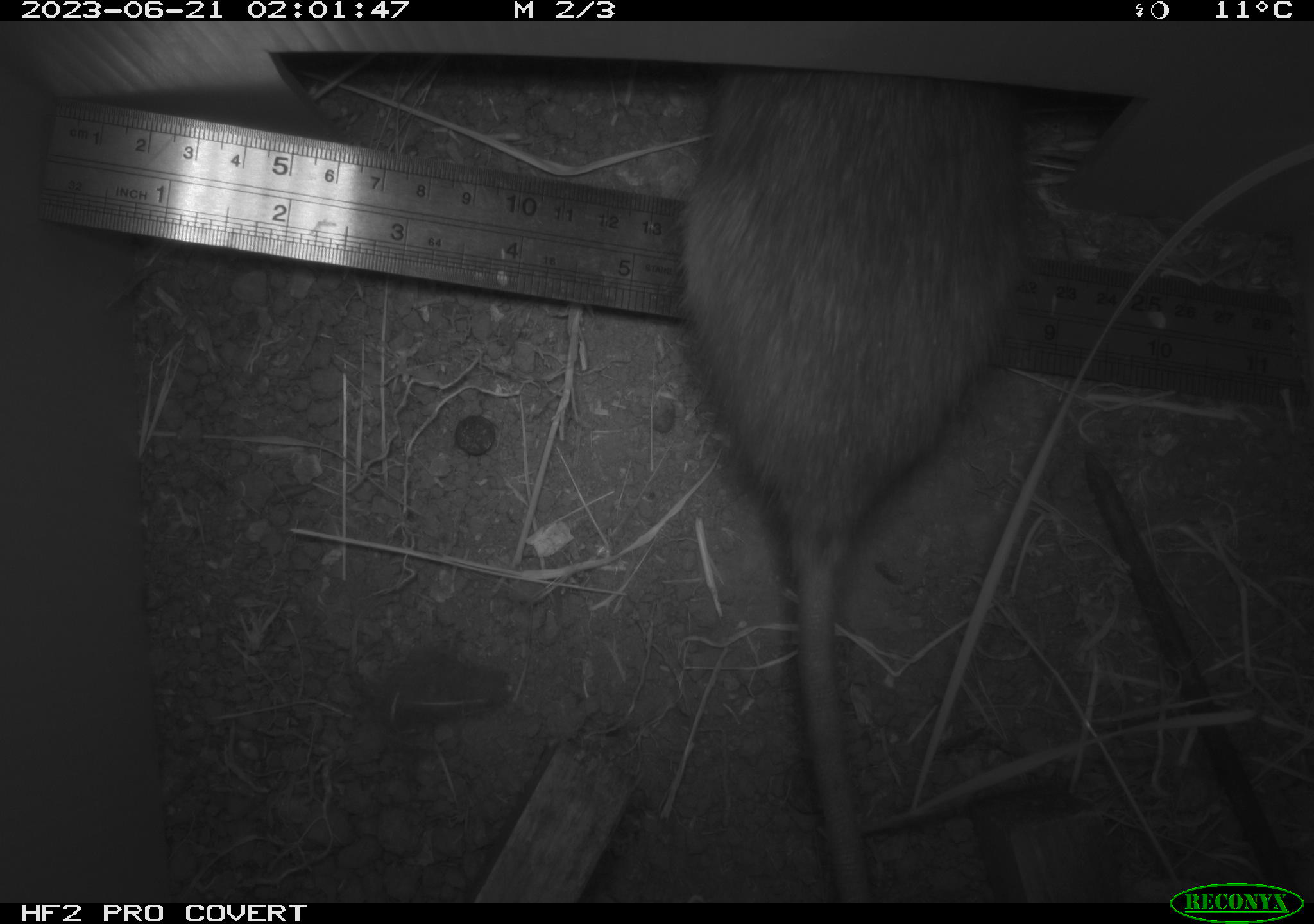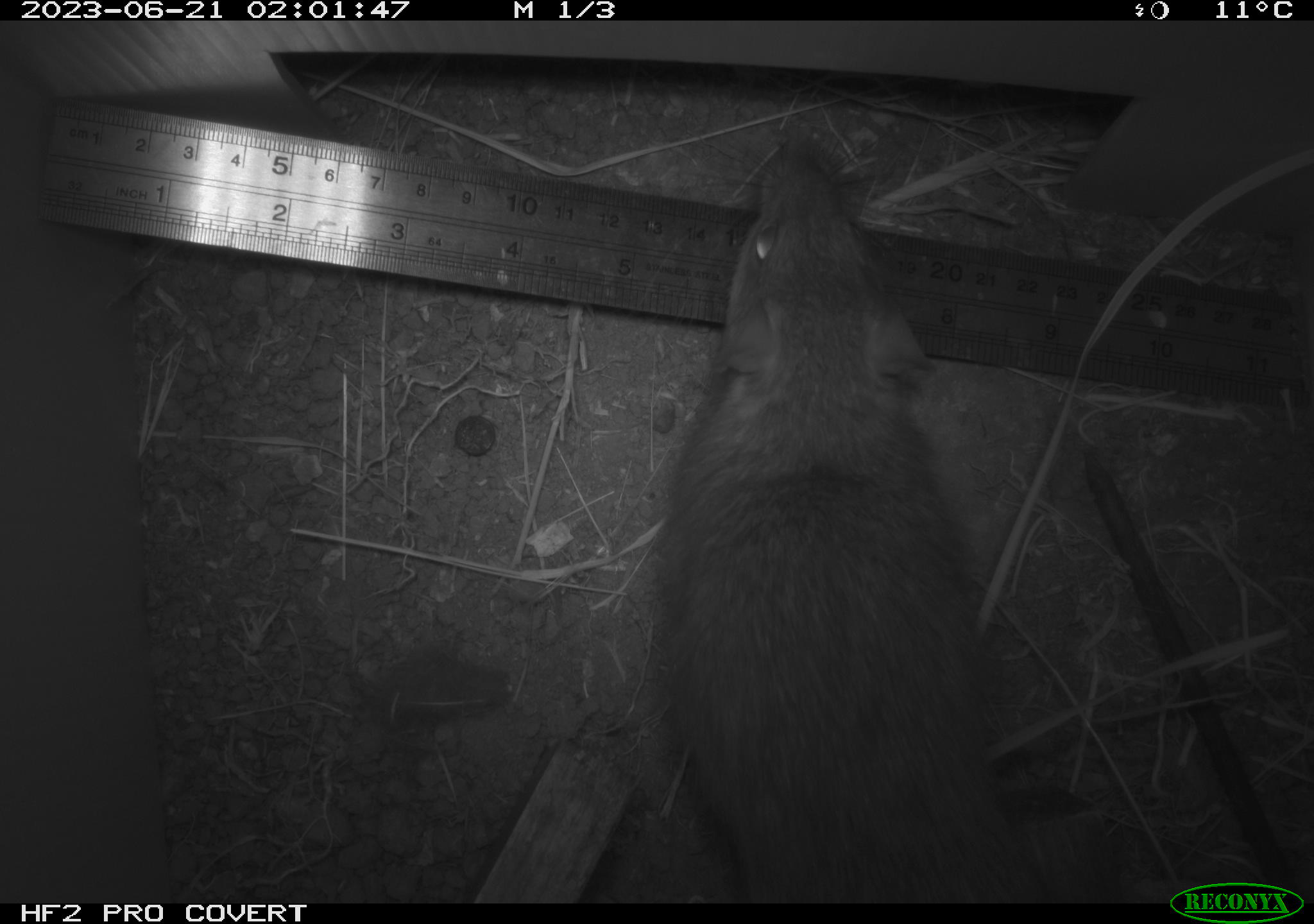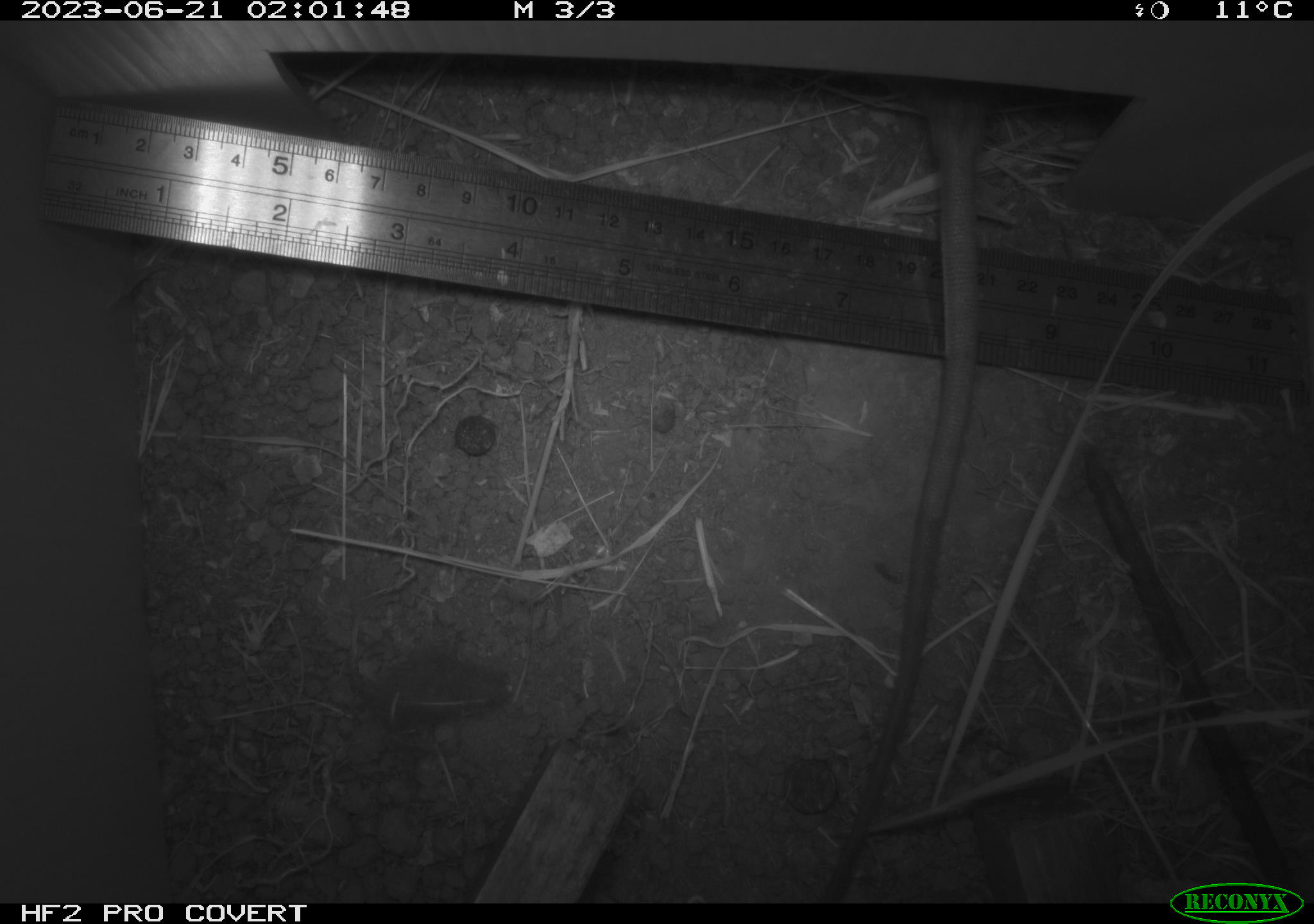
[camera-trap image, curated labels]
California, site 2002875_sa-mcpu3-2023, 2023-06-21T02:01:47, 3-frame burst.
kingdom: Animalia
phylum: Chordata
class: Mammalia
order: Rodentia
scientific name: Rodentia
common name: mouse species